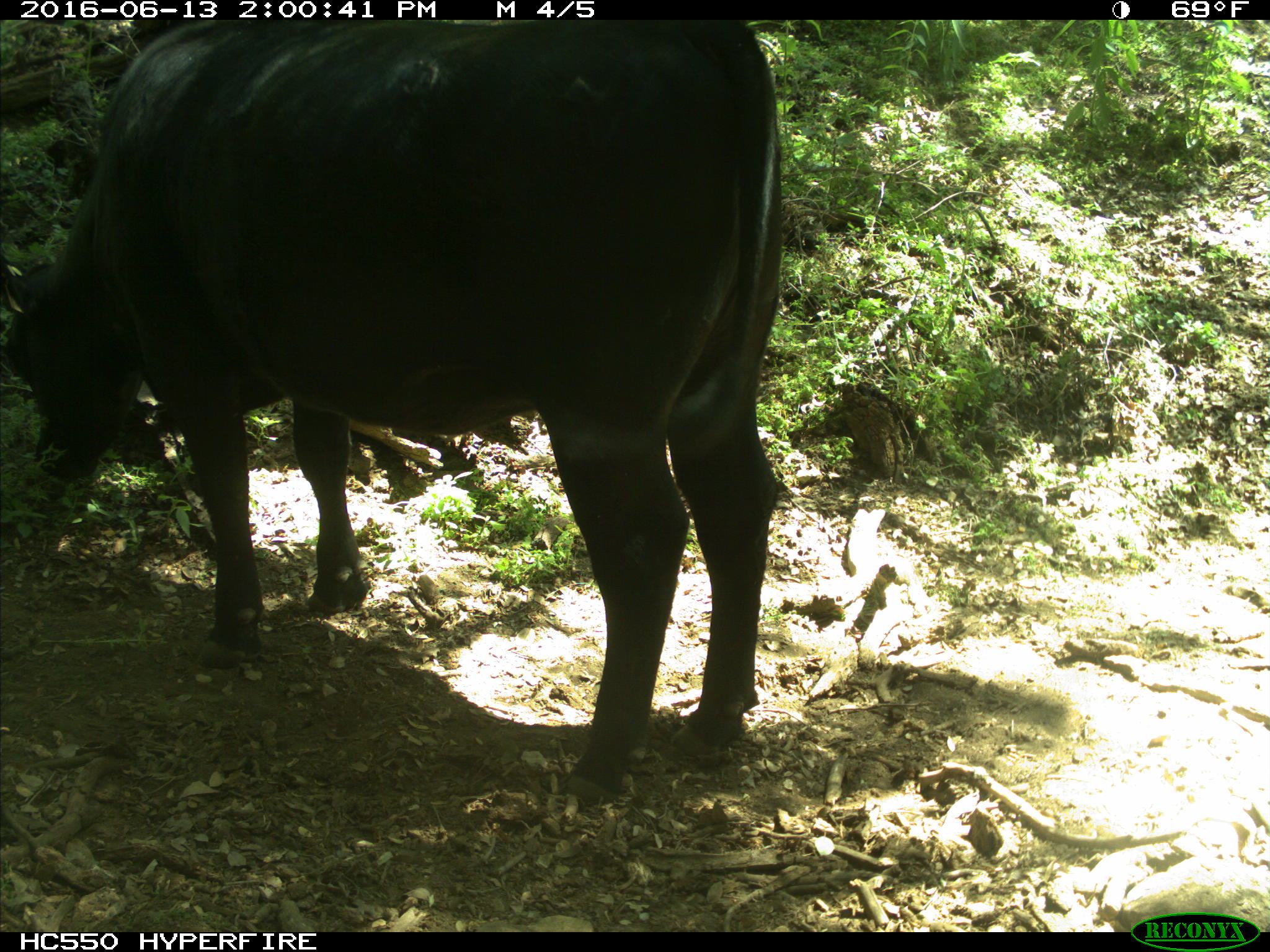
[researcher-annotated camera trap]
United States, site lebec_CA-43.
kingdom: Animalia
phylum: Chordata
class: Mammalia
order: Artiodactyla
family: Bovidae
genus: Bos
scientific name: Bos taurus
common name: domestic cow